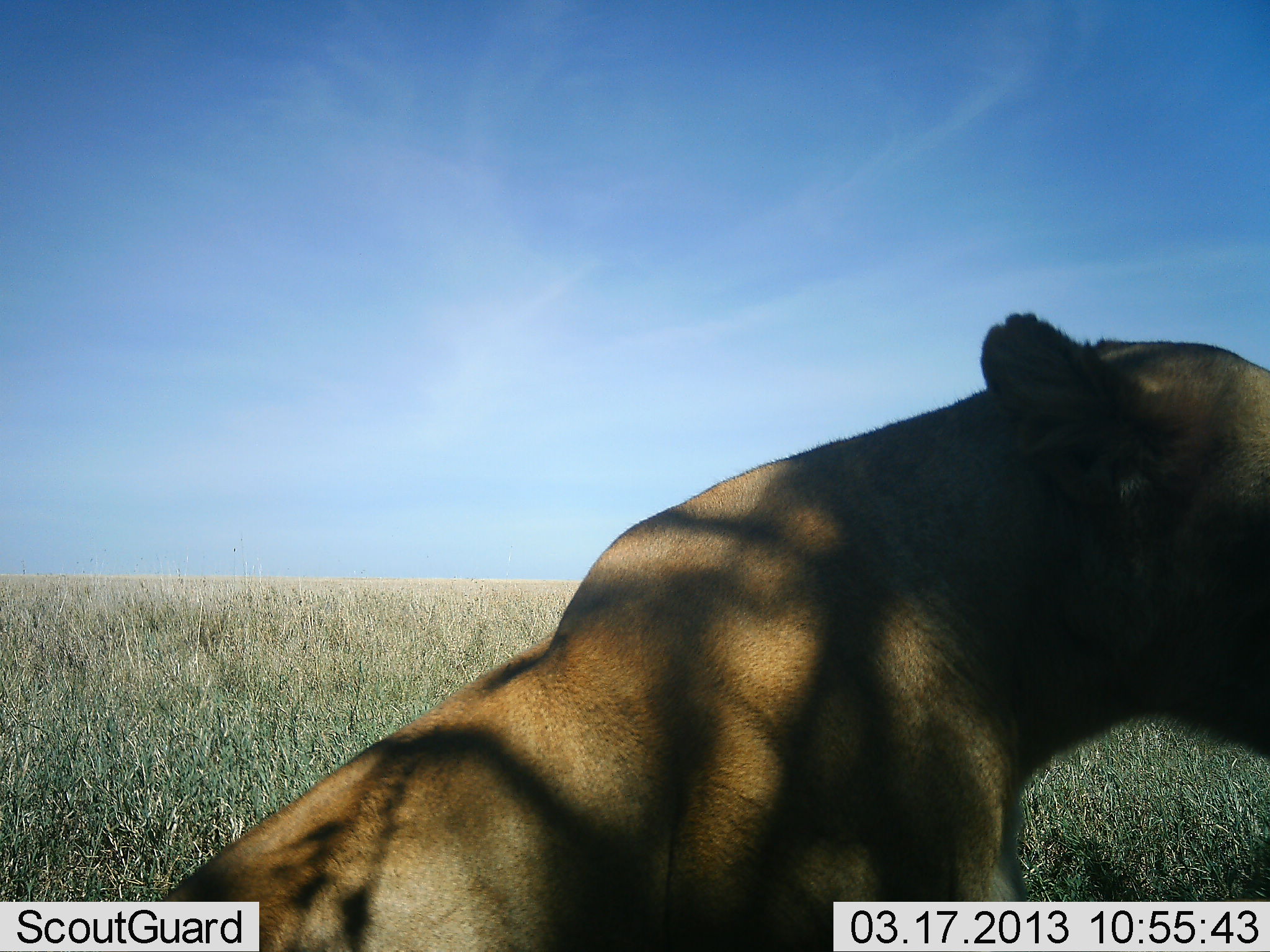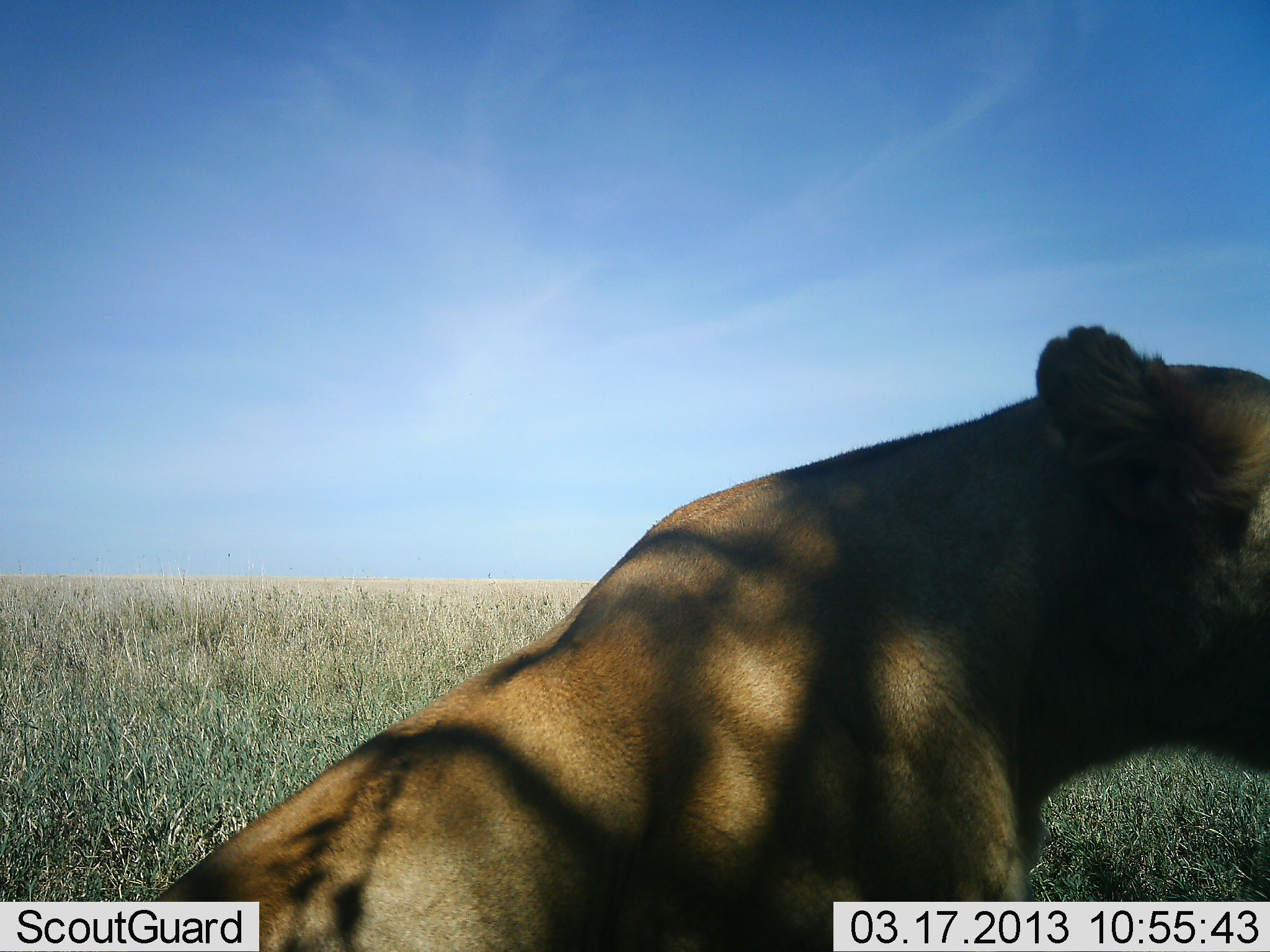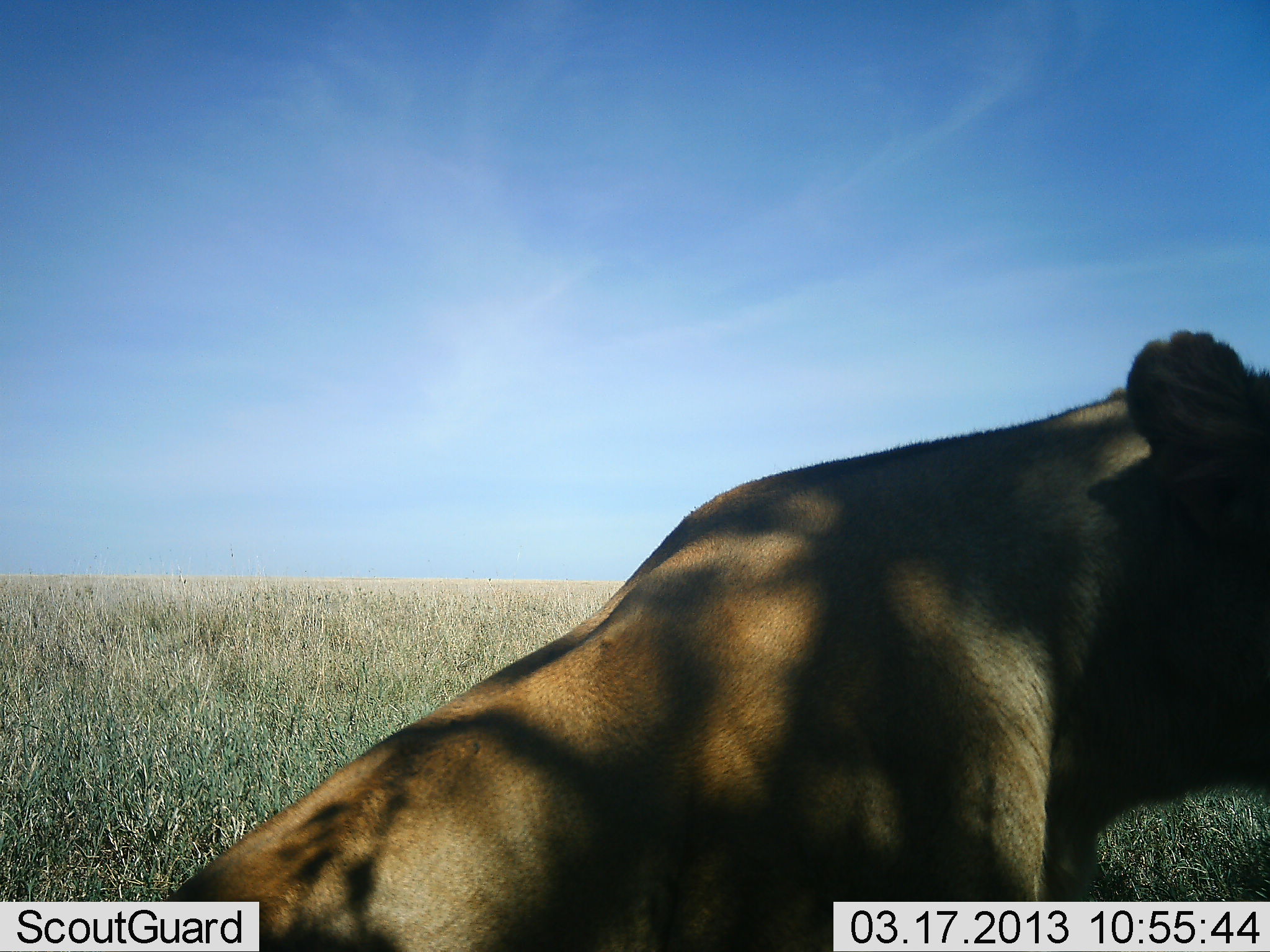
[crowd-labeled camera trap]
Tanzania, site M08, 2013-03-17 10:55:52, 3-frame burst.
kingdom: Animalia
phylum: Chordata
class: Mammalia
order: Carnivora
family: Felidae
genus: Panthera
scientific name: Panthera leo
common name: lion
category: lionfemale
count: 1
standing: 7%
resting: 93%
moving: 0%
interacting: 0%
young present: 0%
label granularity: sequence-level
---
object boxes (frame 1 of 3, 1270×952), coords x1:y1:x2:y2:
animal: 164:310:1270:952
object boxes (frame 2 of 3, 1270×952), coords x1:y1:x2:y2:
animal: 136:325:1270:952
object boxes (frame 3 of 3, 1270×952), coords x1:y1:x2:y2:
animal: 171:332:1270:952